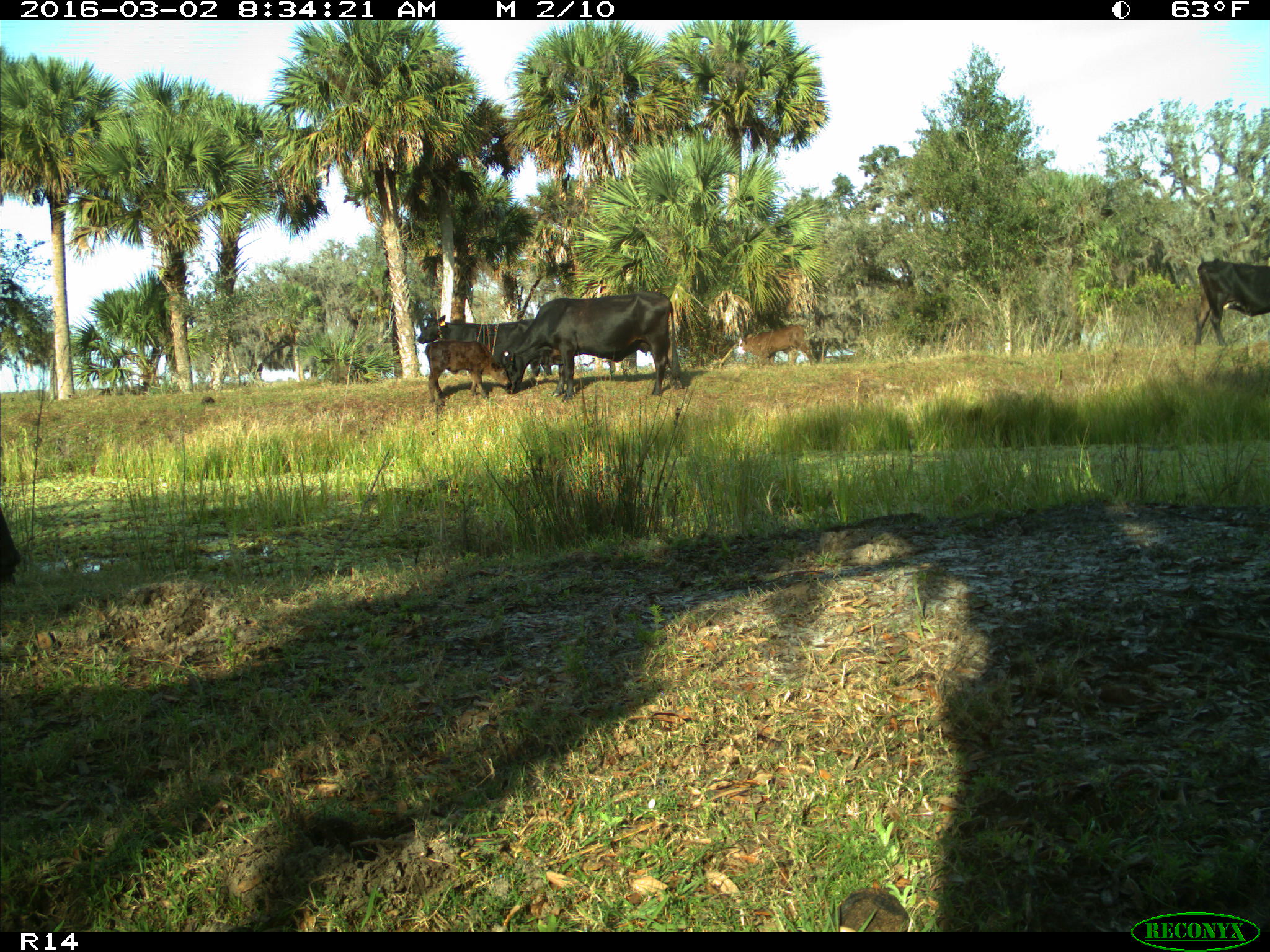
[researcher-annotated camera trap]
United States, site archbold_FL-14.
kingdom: Animalia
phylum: Chordata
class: Mammalia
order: Artiodactyla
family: Bovidae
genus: Bos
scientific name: Bos taurus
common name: domestic cow